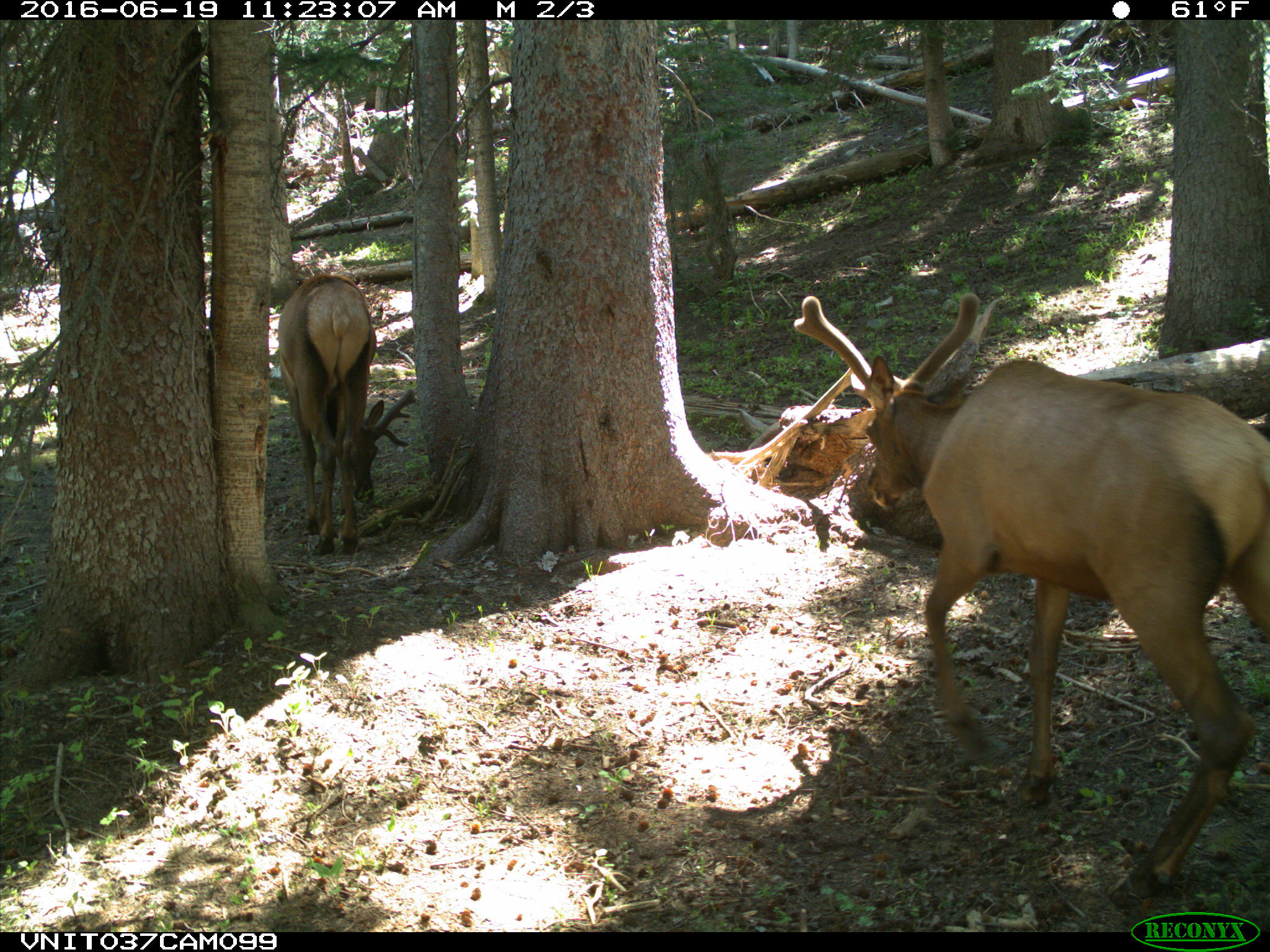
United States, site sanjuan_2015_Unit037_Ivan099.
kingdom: Animalia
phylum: Chordata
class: Mammalia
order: Artiodactyla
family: Cervidae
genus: Cervus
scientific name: Cervus elaphus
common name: red deer